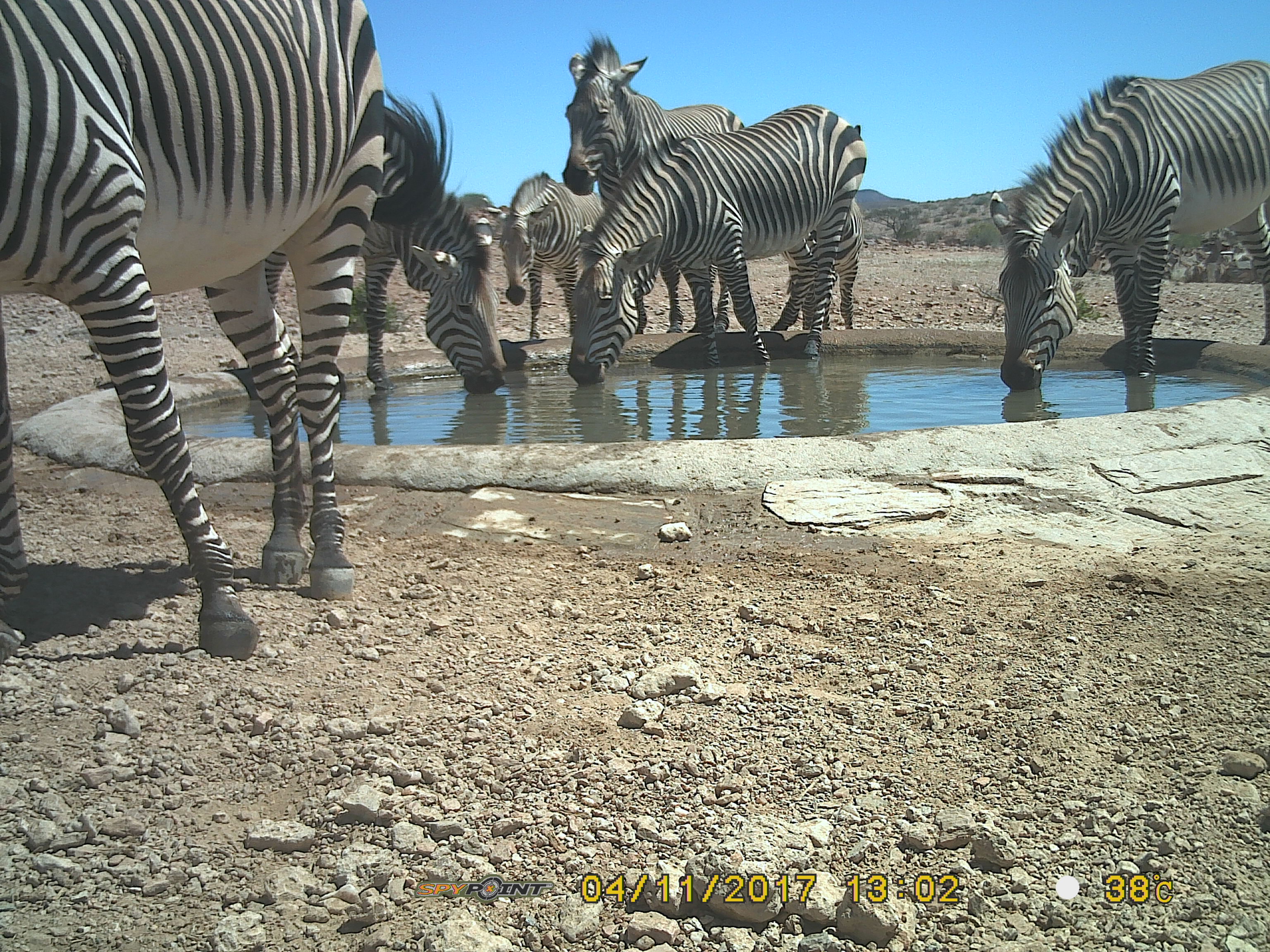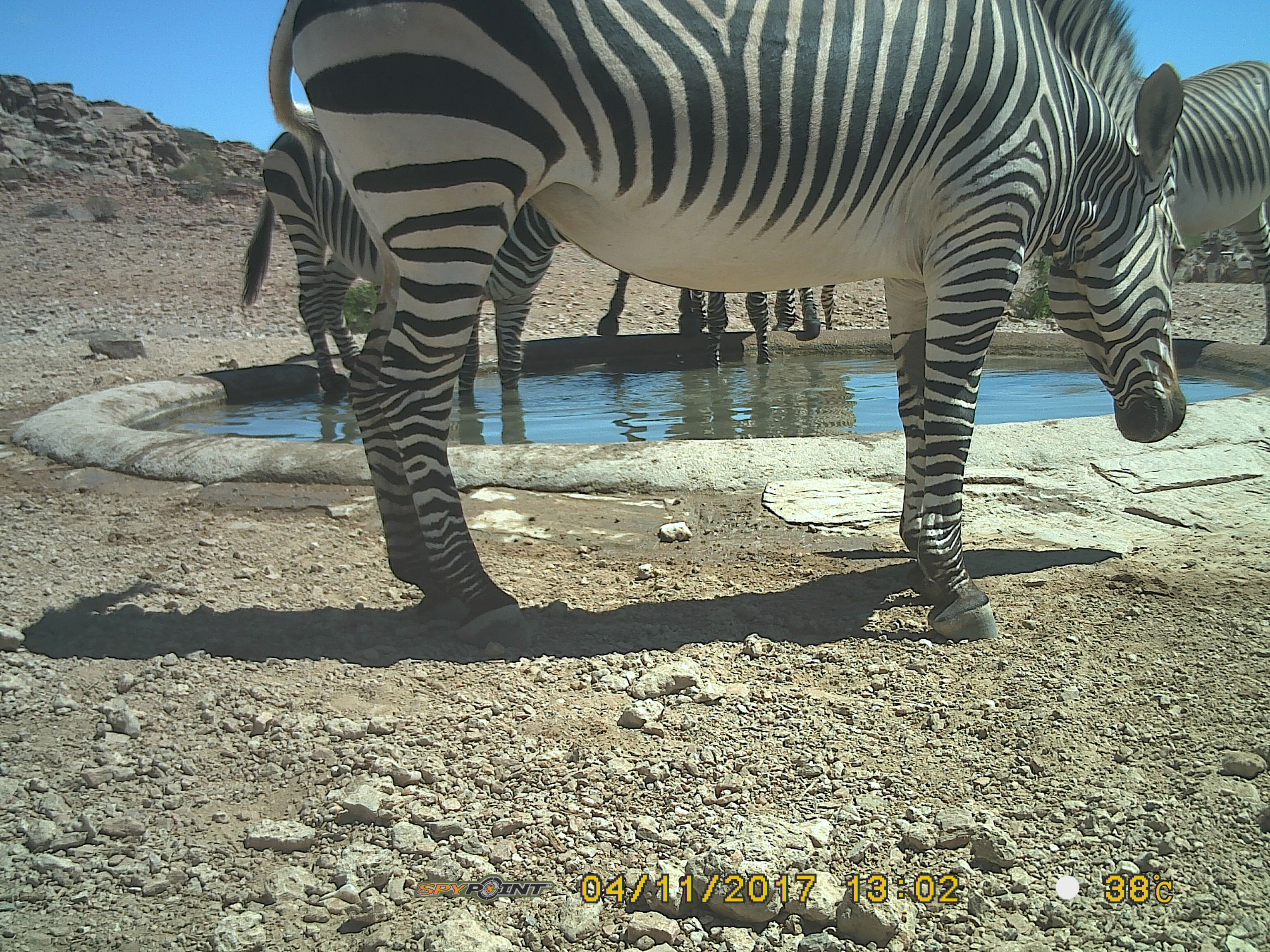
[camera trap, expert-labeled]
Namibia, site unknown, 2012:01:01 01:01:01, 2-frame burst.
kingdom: Animalia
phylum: Chordata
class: Mammalia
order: Perissodactyla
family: Equidae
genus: Equus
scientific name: Equus zebra hartmannae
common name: hartmann's mountain zebra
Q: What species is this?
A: Equus zebra hartmannae (hartmann's mountain zebra).